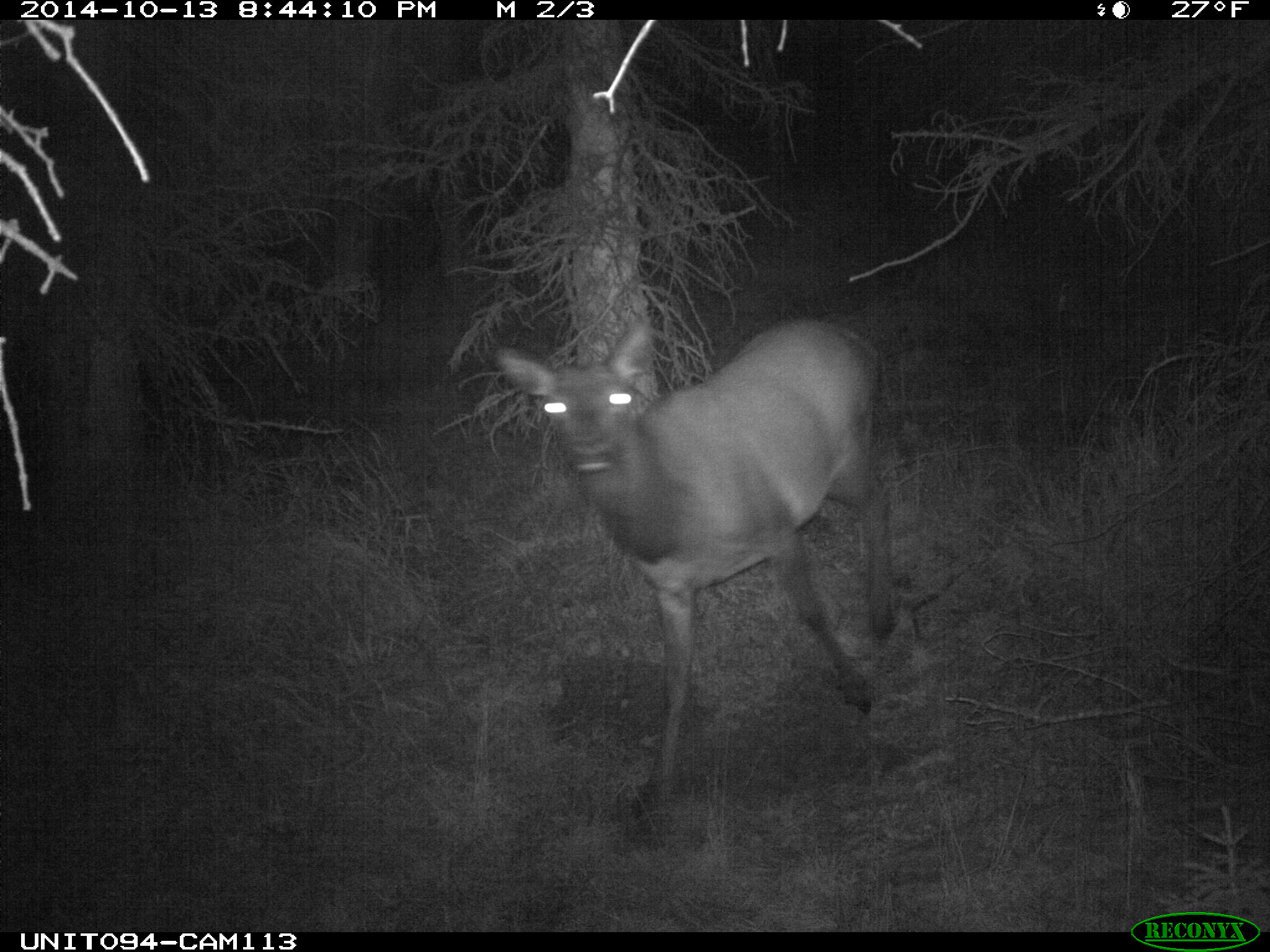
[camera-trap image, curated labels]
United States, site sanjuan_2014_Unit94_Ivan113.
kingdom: Animalia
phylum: Chordata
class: Mammalia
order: Artiodactyla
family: Cervidae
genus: Cervus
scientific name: Cervus elaphus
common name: red deer